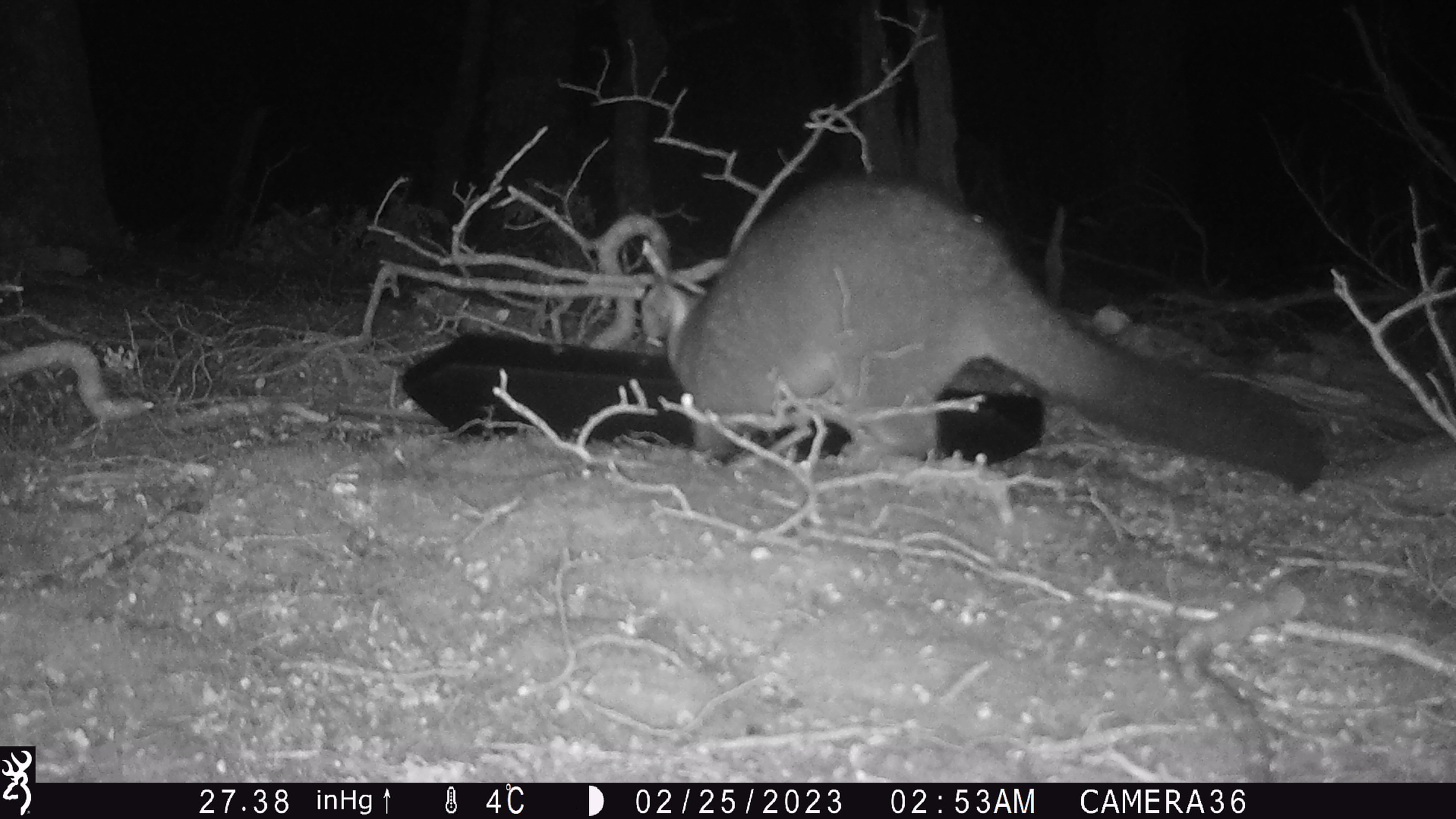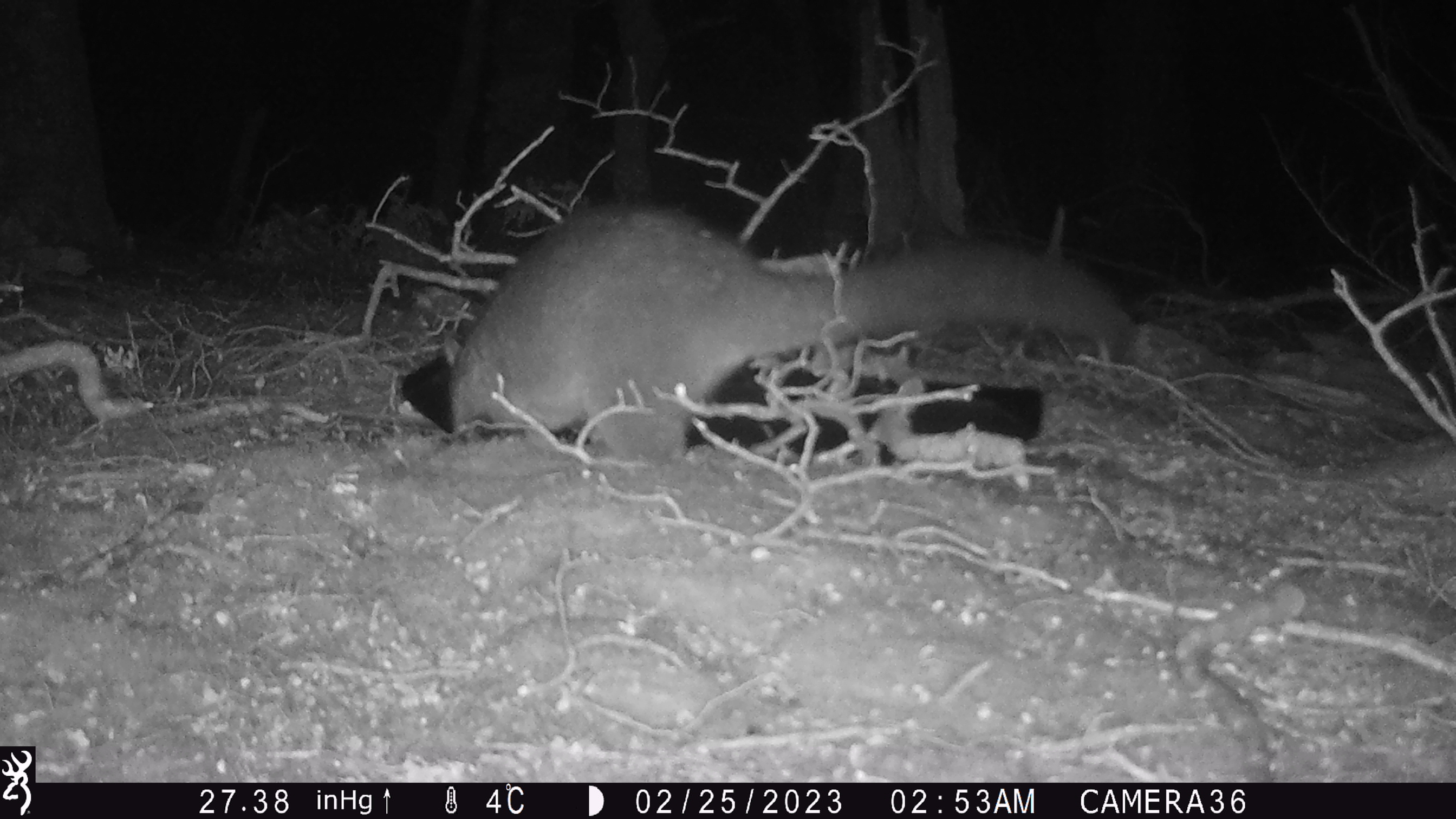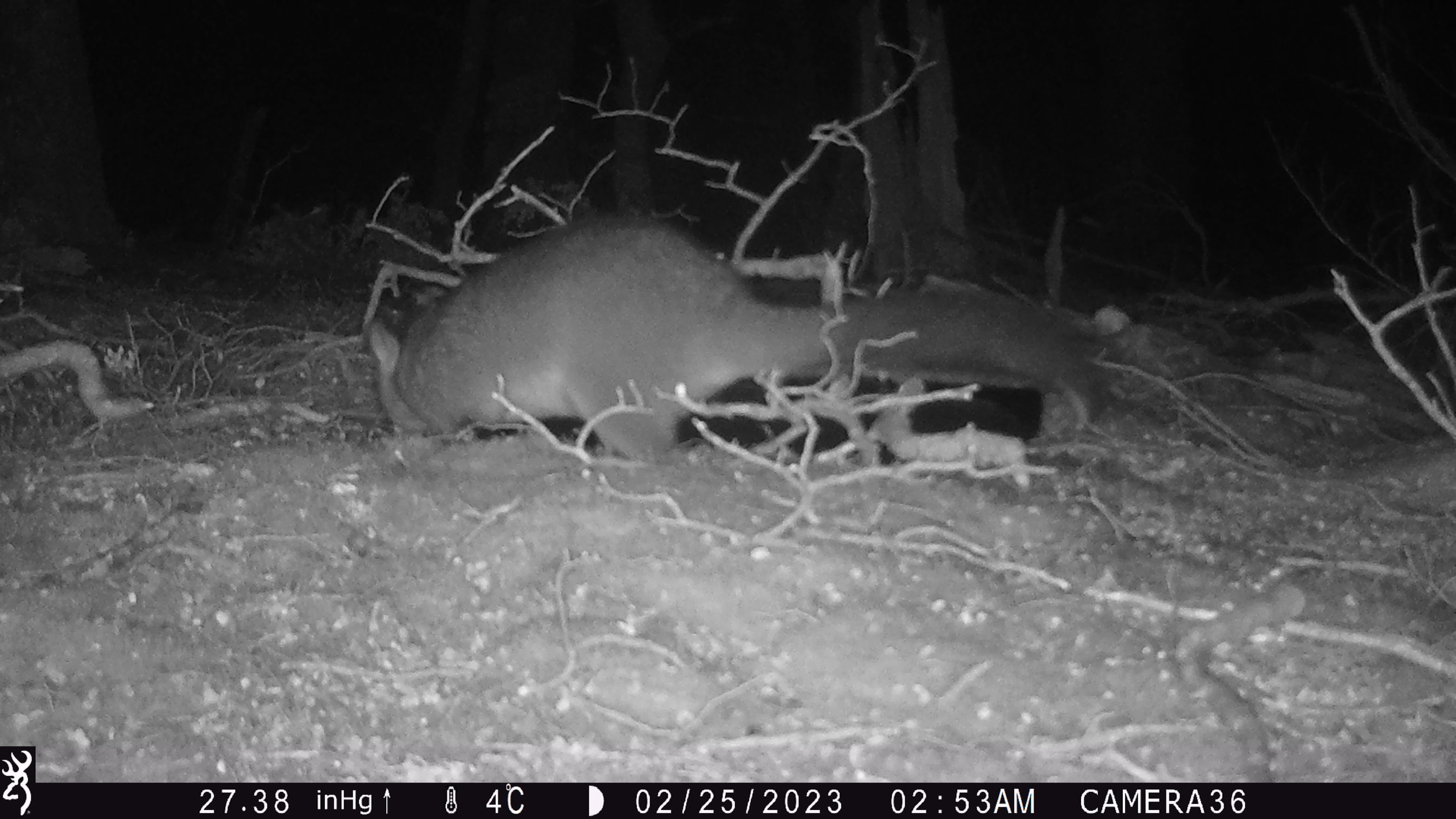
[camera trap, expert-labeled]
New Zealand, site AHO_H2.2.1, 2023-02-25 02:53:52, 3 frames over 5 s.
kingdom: Animalia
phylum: Chordata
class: Mammalia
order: Carnivora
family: Mustelidae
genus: Mustela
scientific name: Mustela erminea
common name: stoat